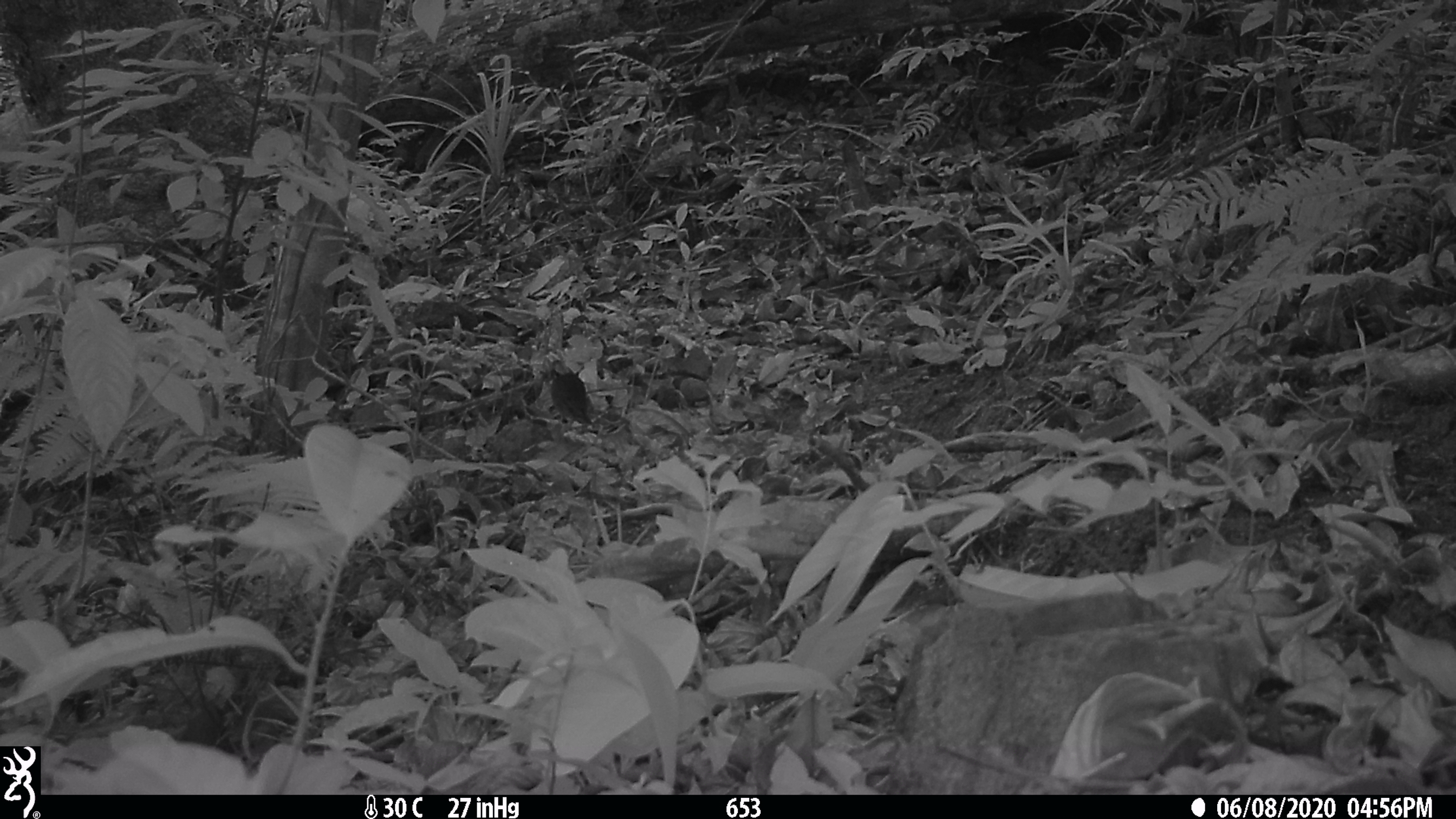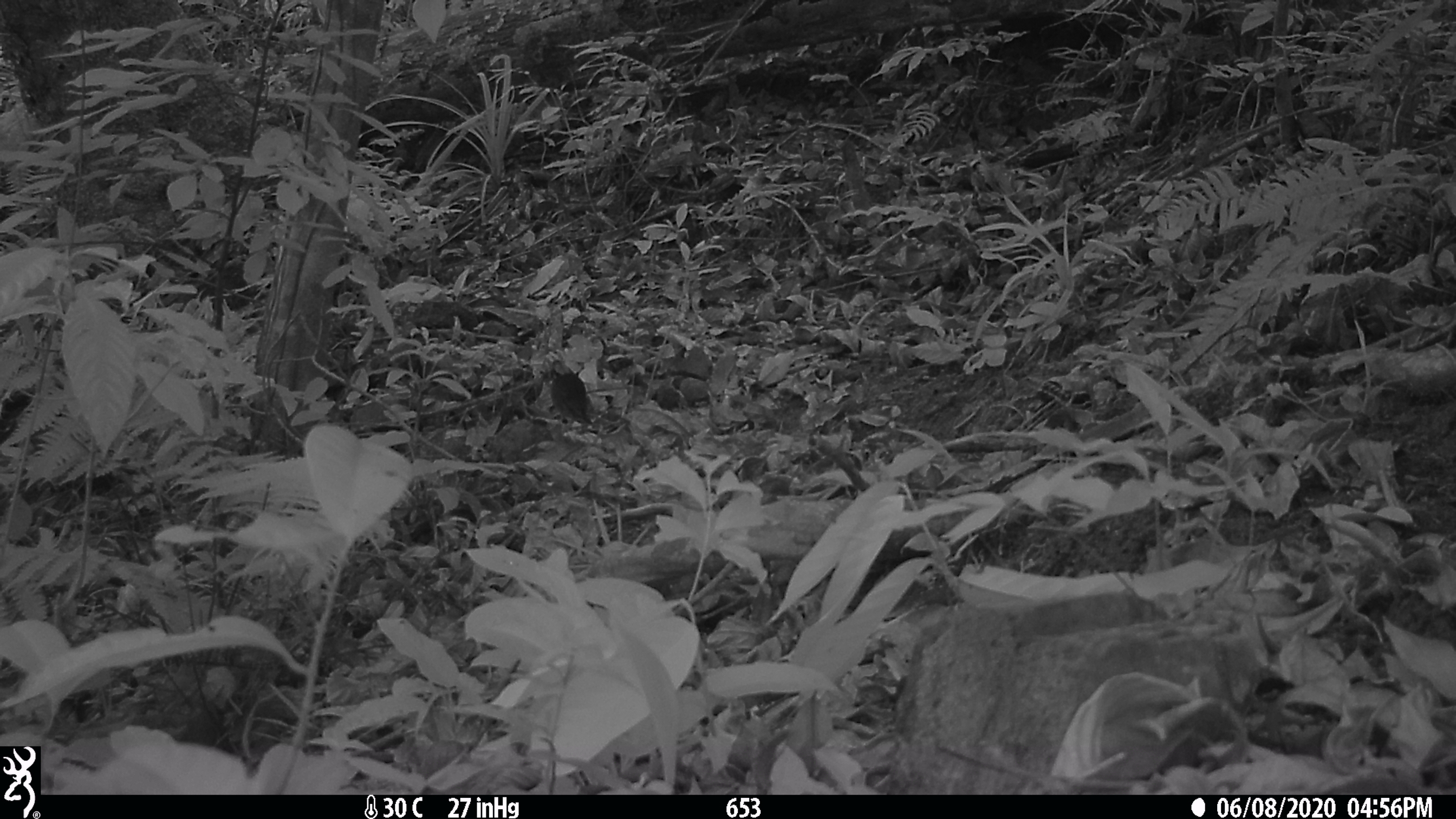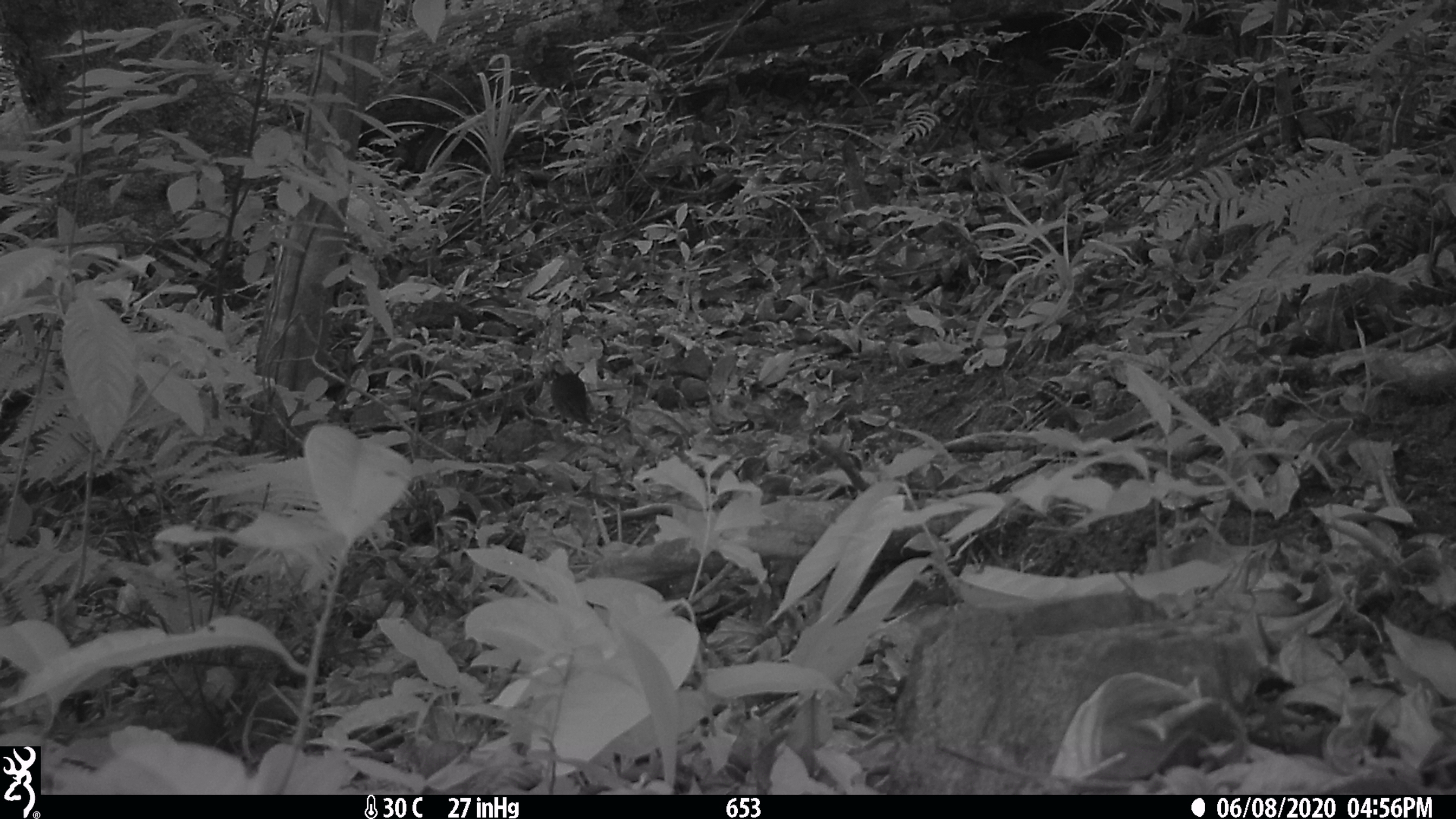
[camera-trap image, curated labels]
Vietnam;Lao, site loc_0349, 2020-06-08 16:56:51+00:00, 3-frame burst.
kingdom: Animalia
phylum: Chordata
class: Aves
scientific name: Aves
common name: bird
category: unidentified bird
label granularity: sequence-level